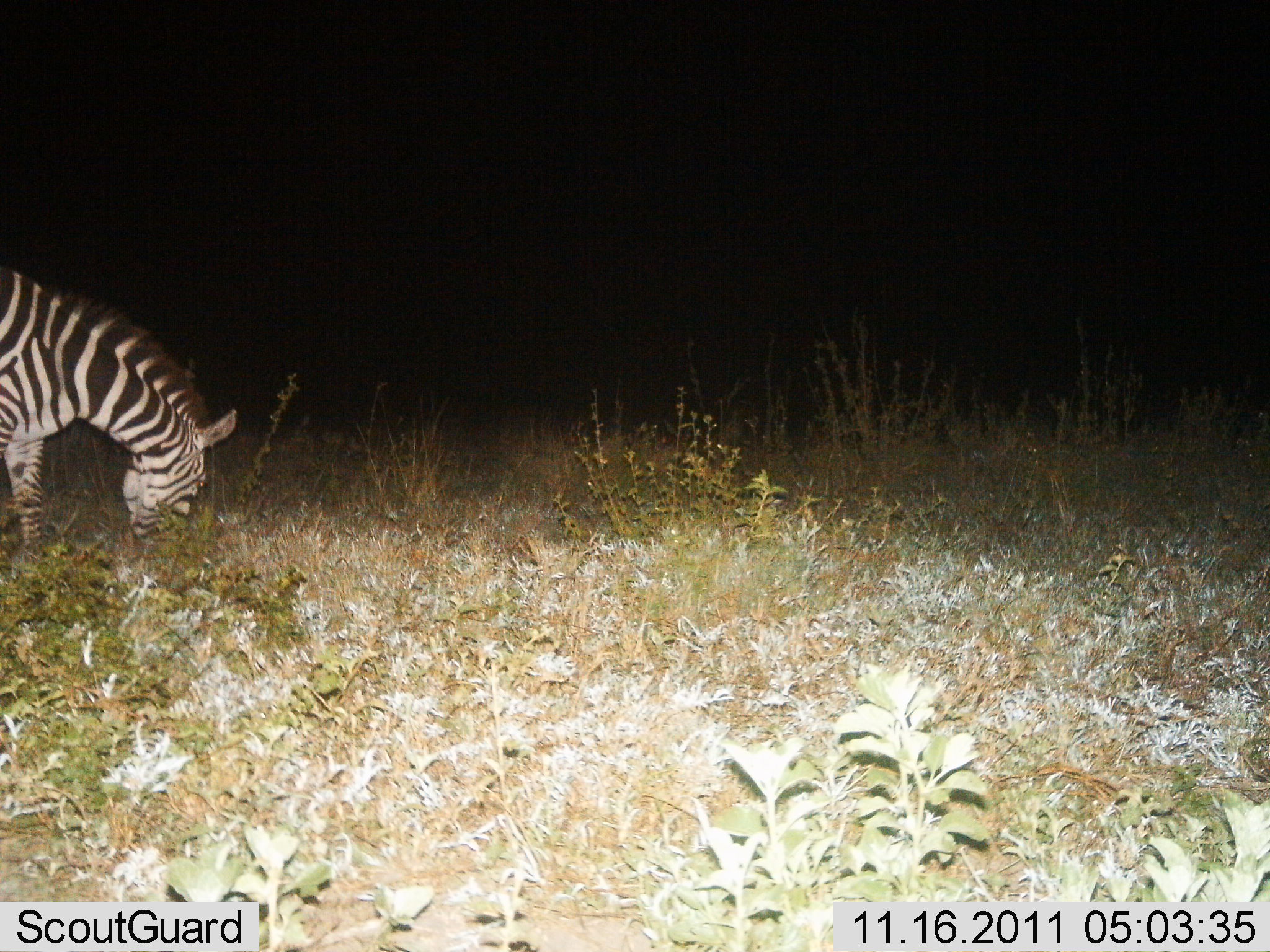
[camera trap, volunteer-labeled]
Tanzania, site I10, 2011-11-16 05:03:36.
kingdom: Animalia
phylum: Chordata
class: Mammalia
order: Perissodactyla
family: Equidae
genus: Equus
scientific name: Equus quagga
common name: plains zebra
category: zebra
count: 1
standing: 20%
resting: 0%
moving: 0%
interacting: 0%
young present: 0%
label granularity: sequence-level